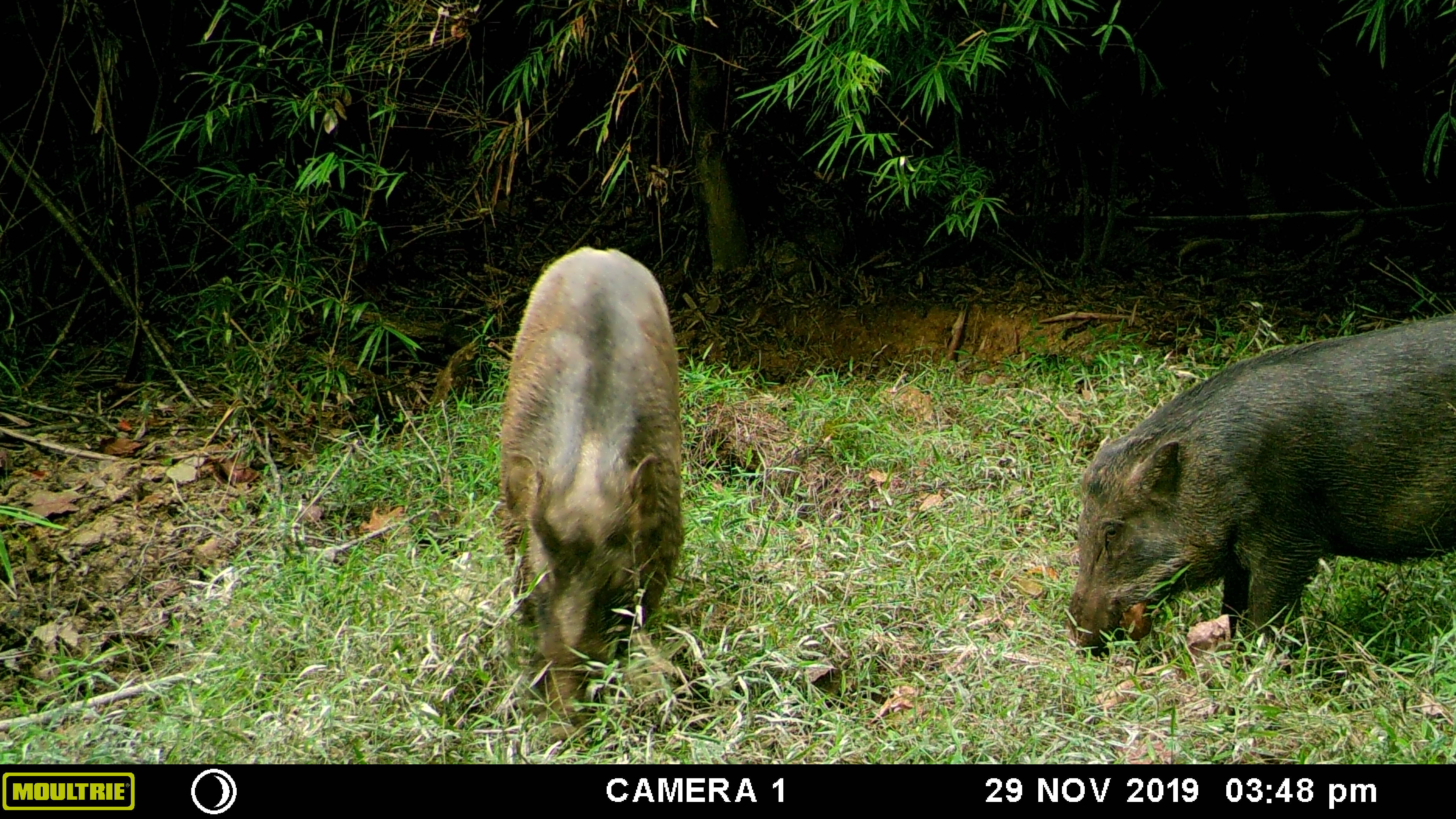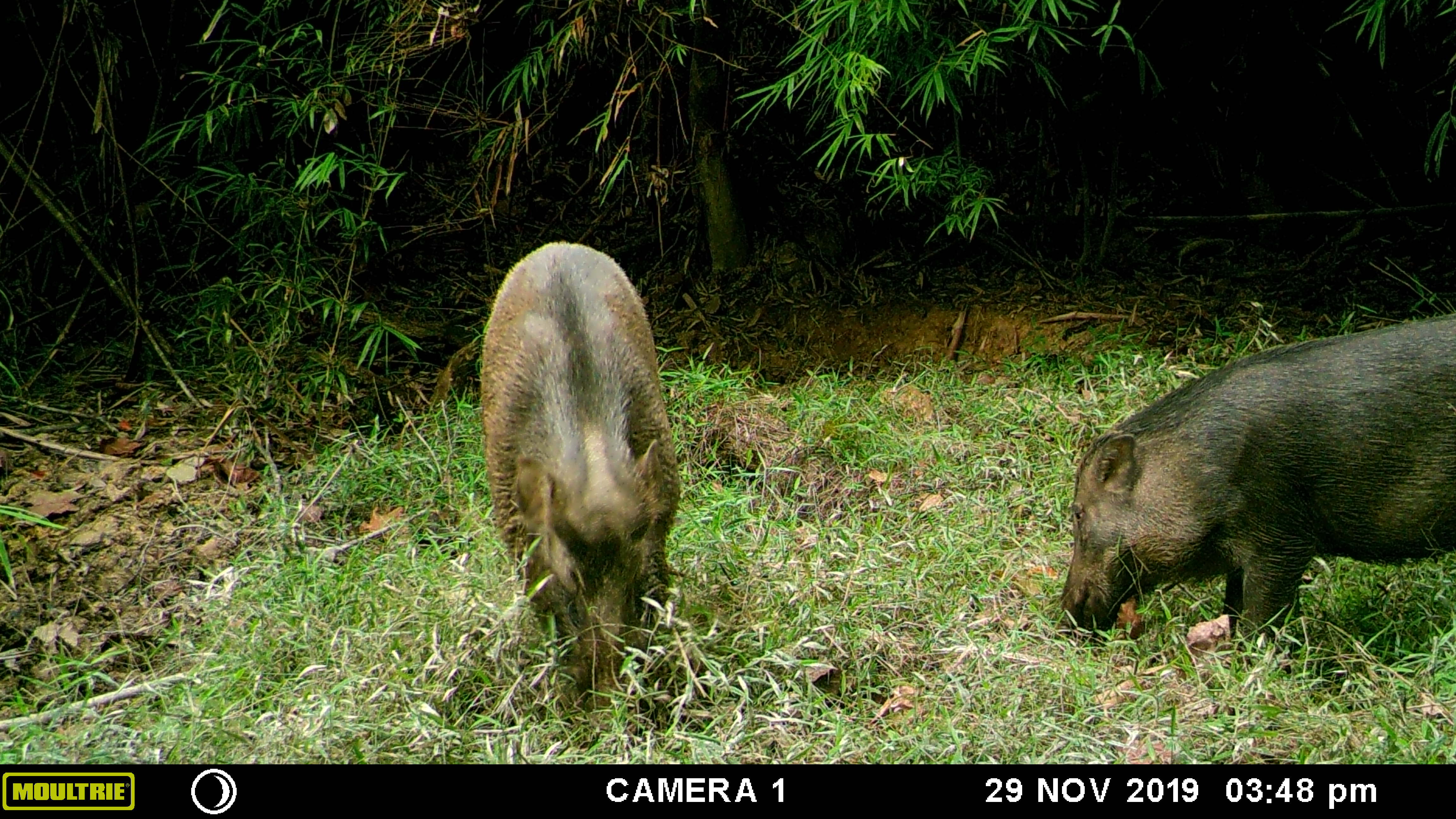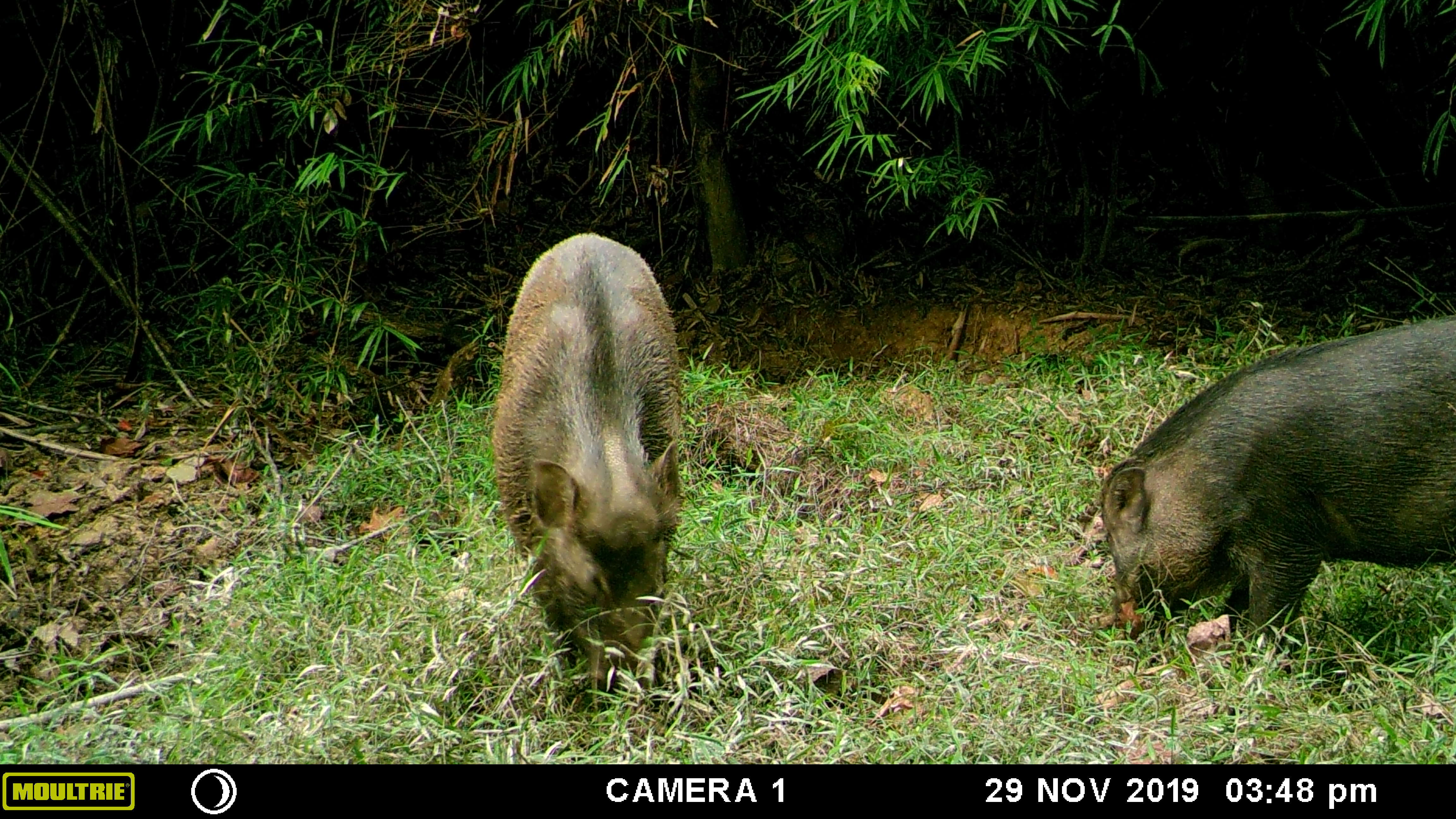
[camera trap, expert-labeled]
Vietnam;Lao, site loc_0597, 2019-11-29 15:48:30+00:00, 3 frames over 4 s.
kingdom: Animalia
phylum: Chordata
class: Mammalia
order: Artiodactyla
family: Suidae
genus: Sus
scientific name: Sus scrofa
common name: eurasian wild pig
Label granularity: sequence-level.